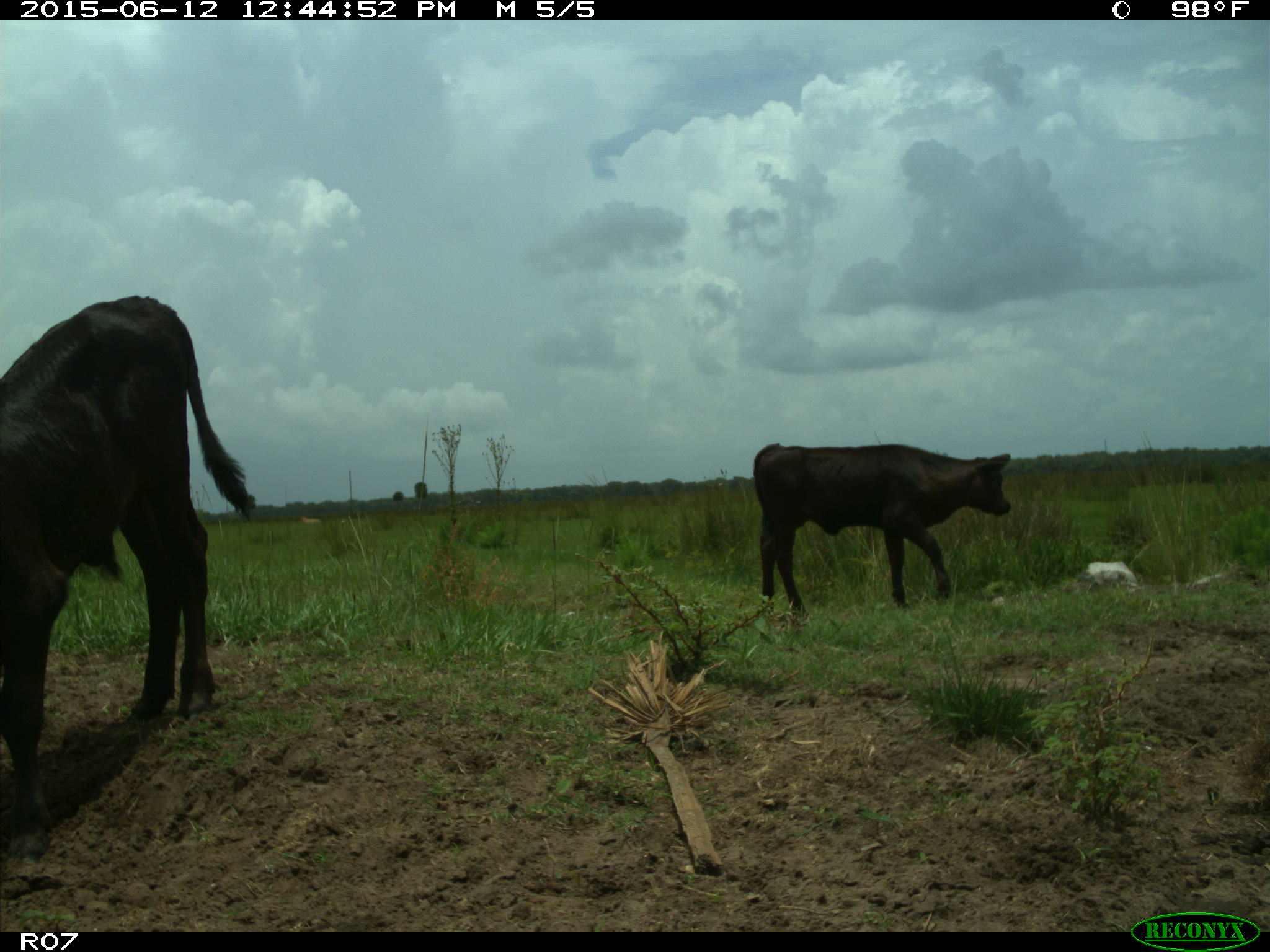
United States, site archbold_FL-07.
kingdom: Animalia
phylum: Chordata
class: Mammalia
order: Artiodactyla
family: Bovidae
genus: Bos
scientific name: Bos taurus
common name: domestic cow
Bos taurus (domestic cow).